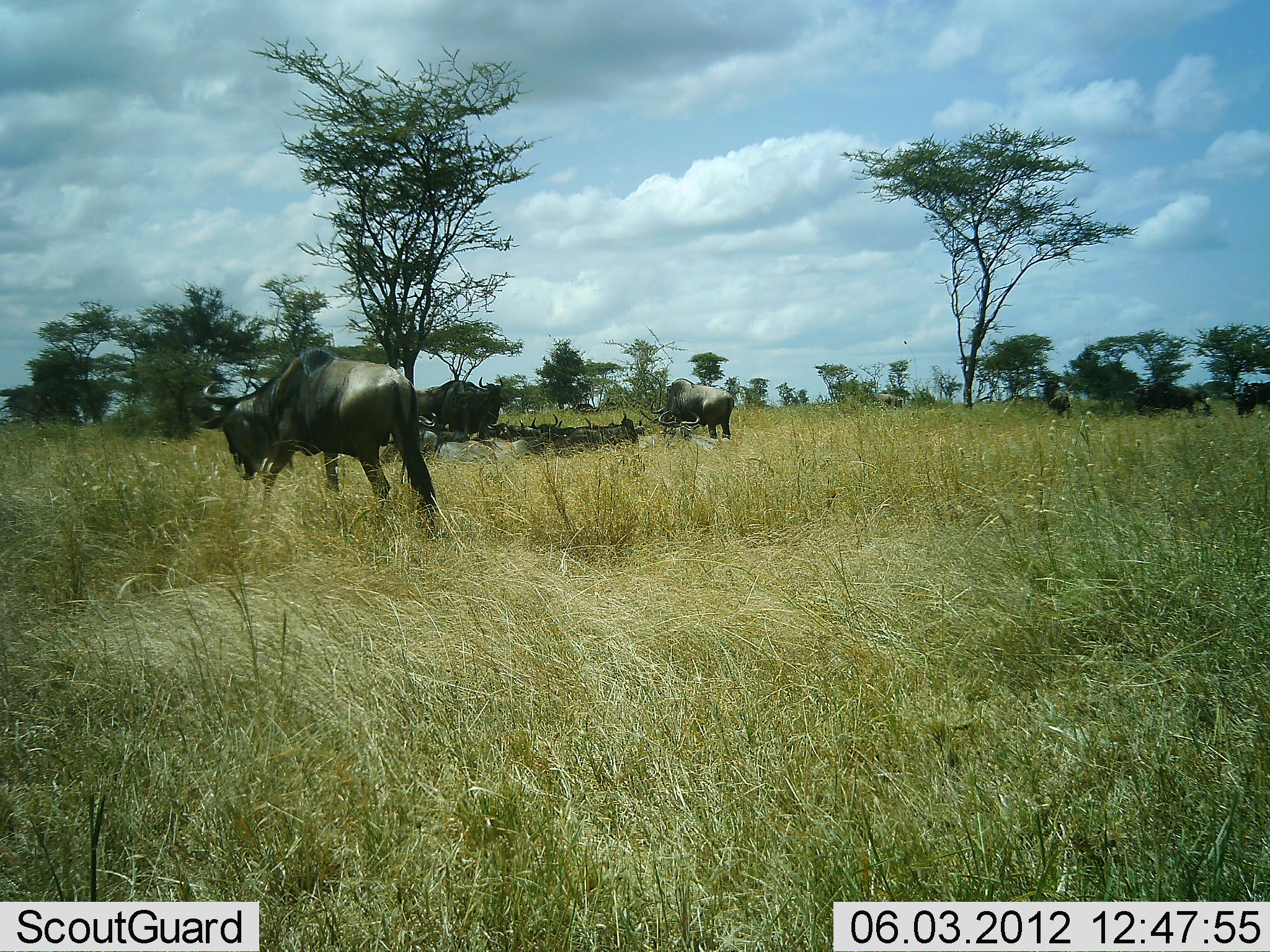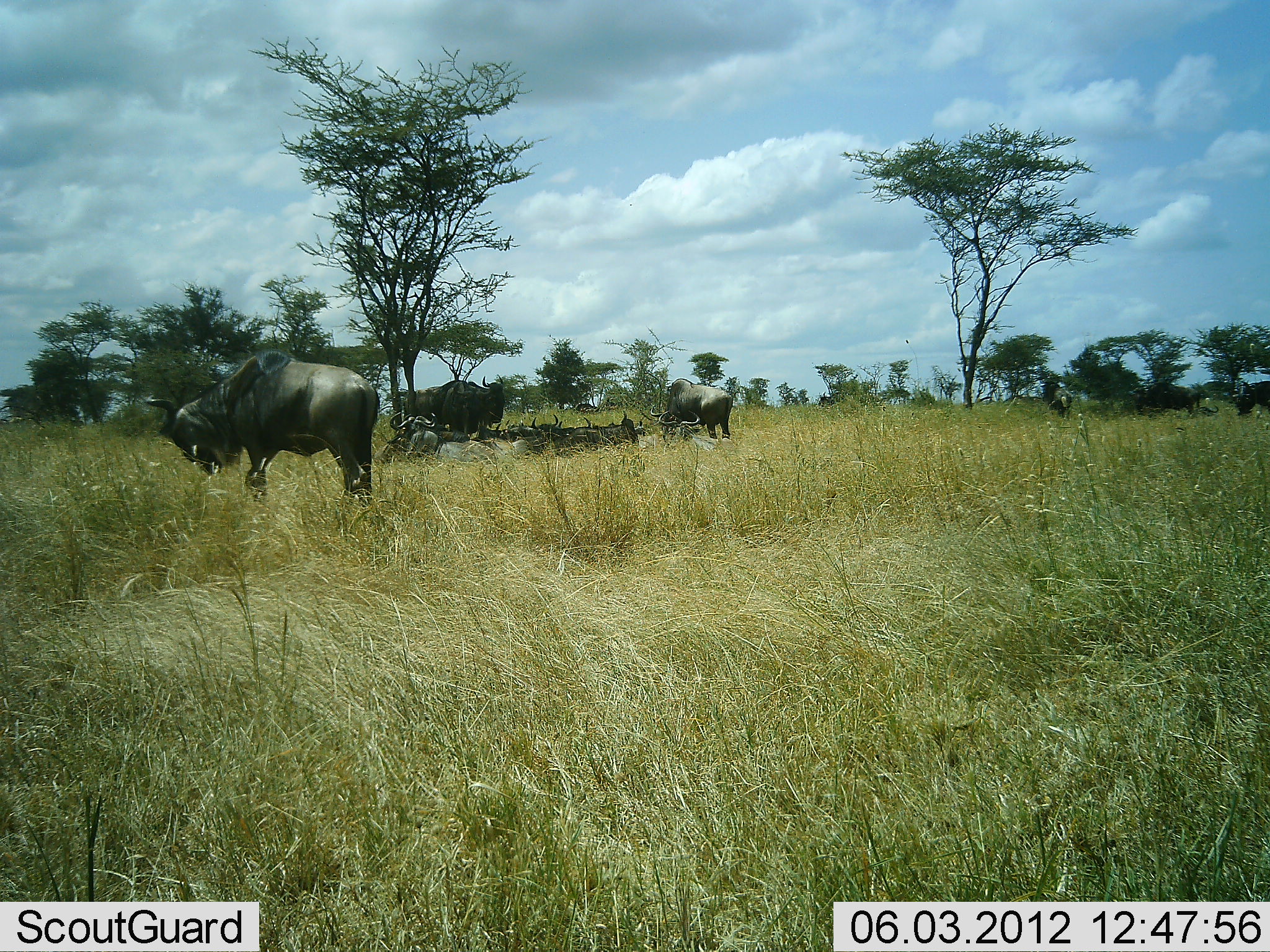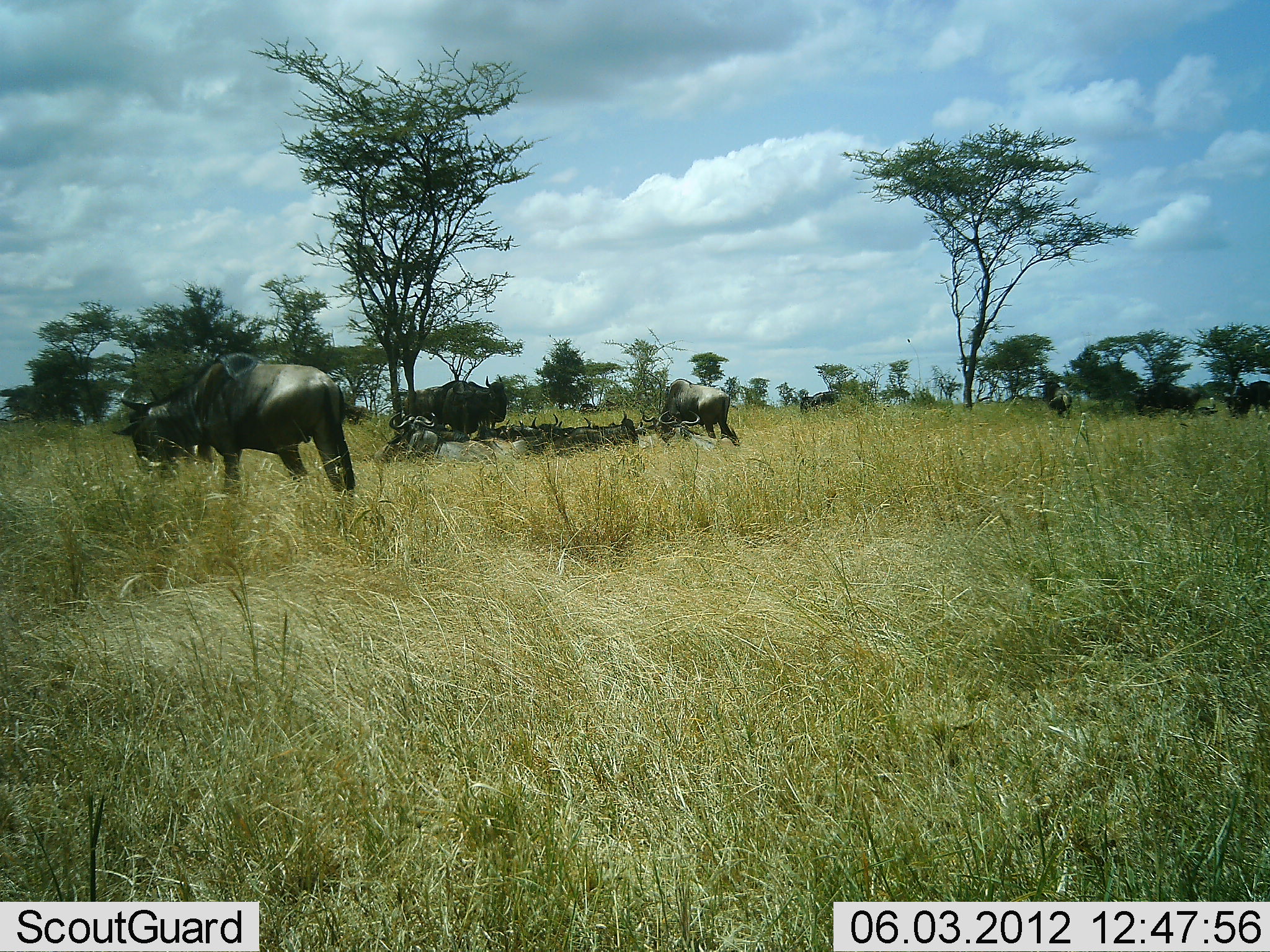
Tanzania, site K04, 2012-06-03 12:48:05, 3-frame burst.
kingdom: Animalia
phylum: Chordata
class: Mammalia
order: Artiodactyla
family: Bovidae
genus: Connochaetes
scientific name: Connochaetes taurinus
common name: blue wildebeest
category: wildebeest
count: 11-50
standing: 70%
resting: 50%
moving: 20%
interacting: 10%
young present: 10%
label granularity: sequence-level